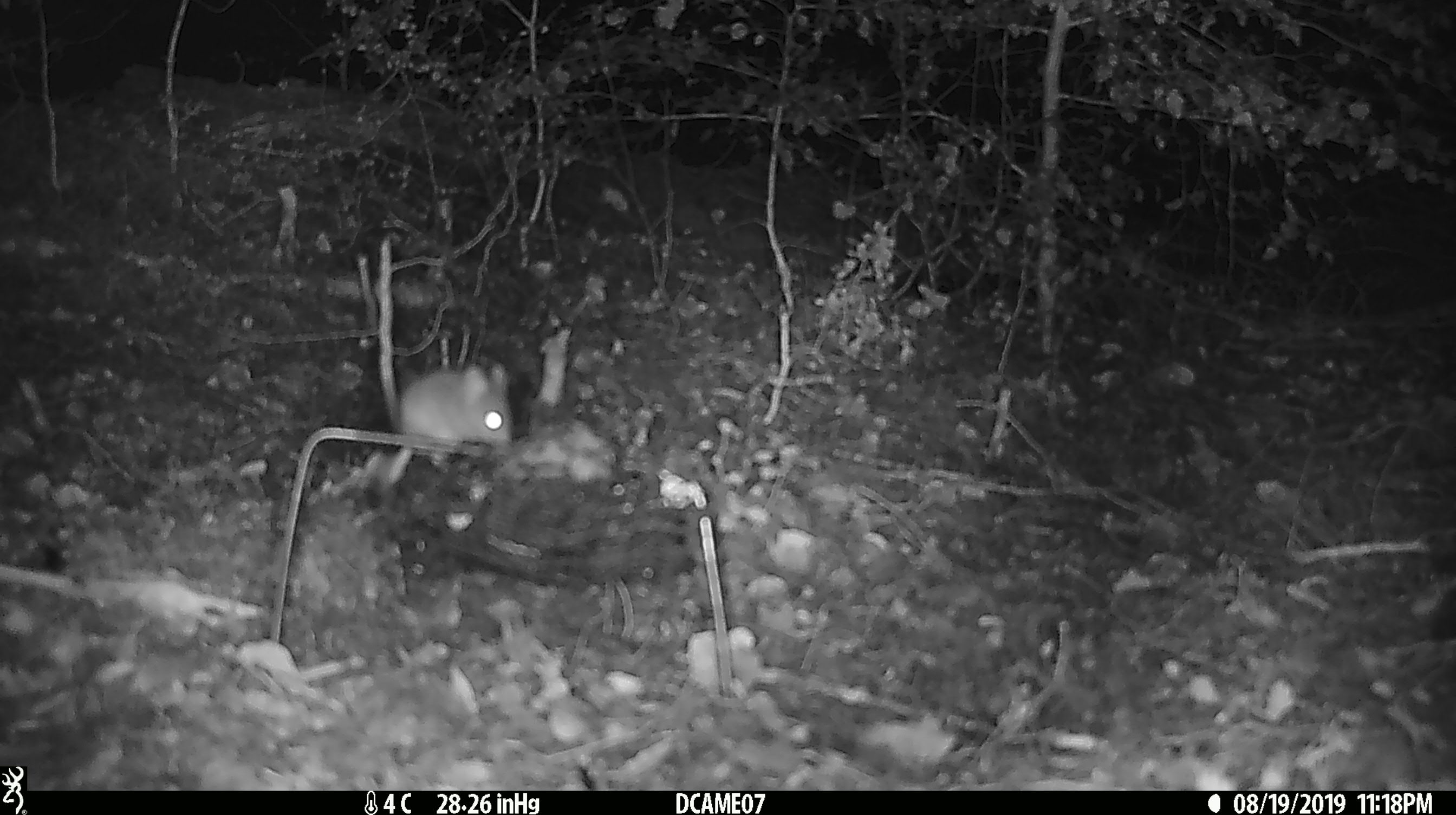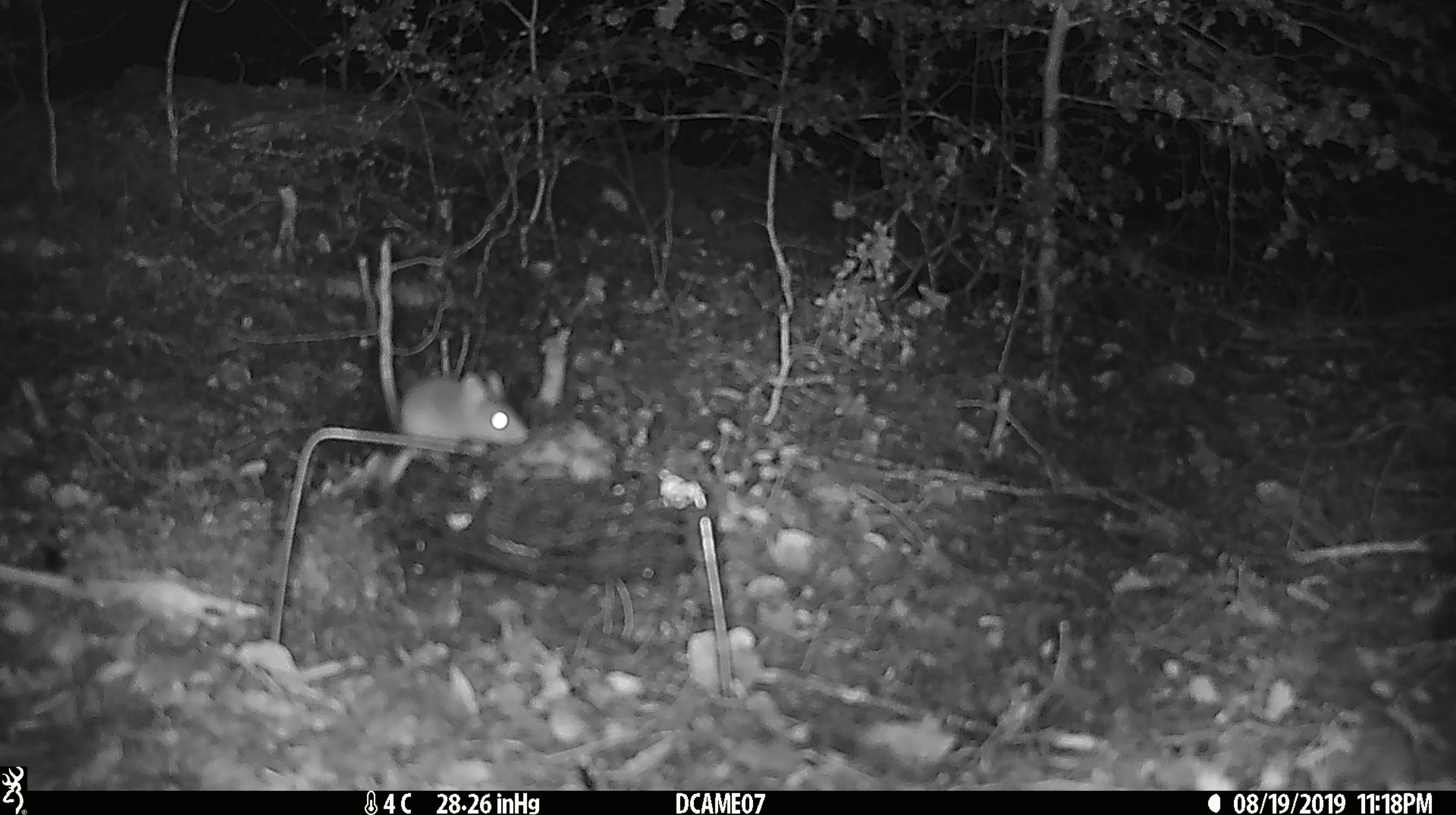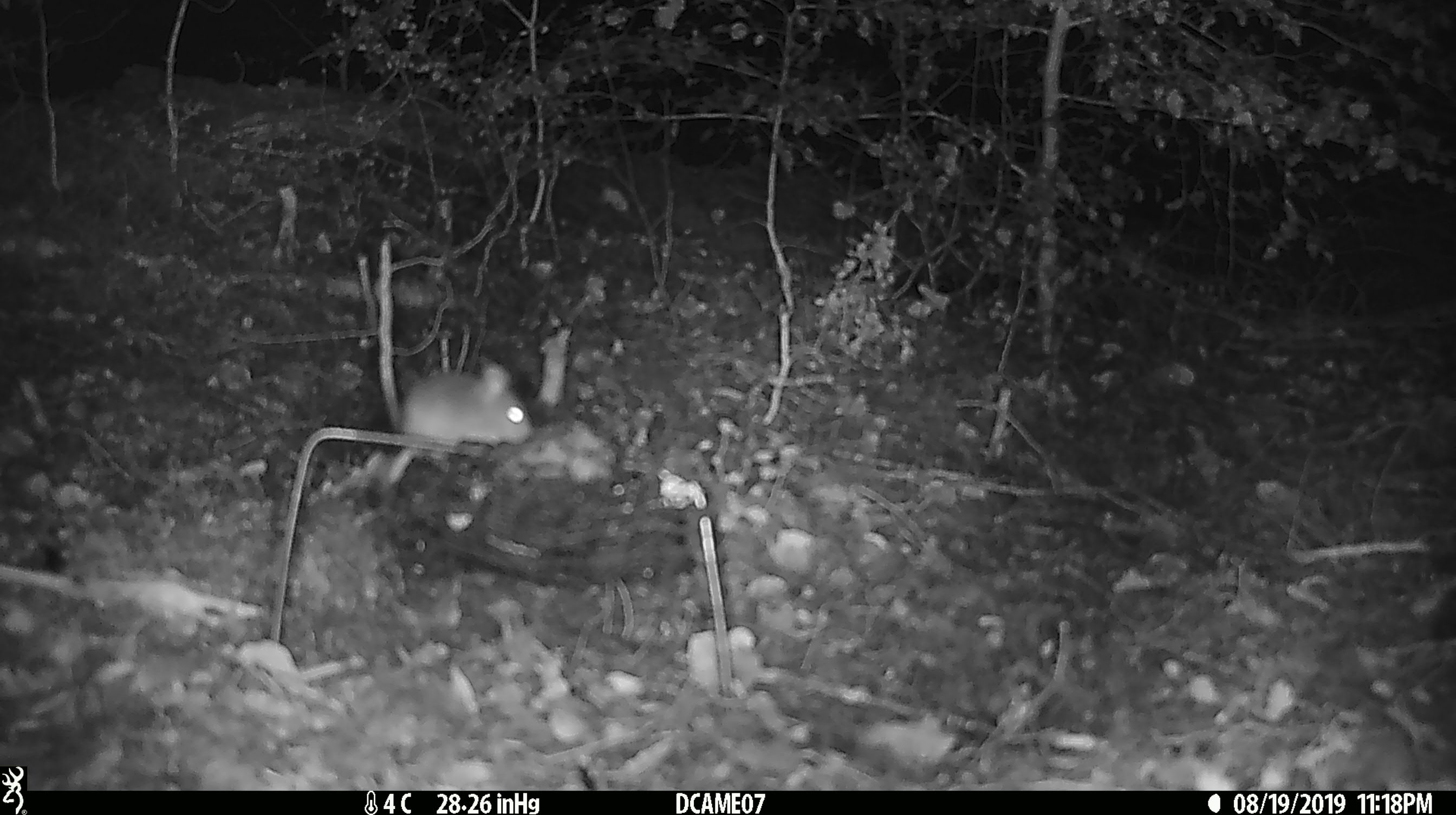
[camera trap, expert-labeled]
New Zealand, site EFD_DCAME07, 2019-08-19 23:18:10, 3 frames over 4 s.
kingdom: Animalia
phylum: Chordata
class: Mammalia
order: Rodentia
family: Muridae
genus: Mus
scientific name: Mus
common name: mouse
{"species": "mouse (Mus)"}